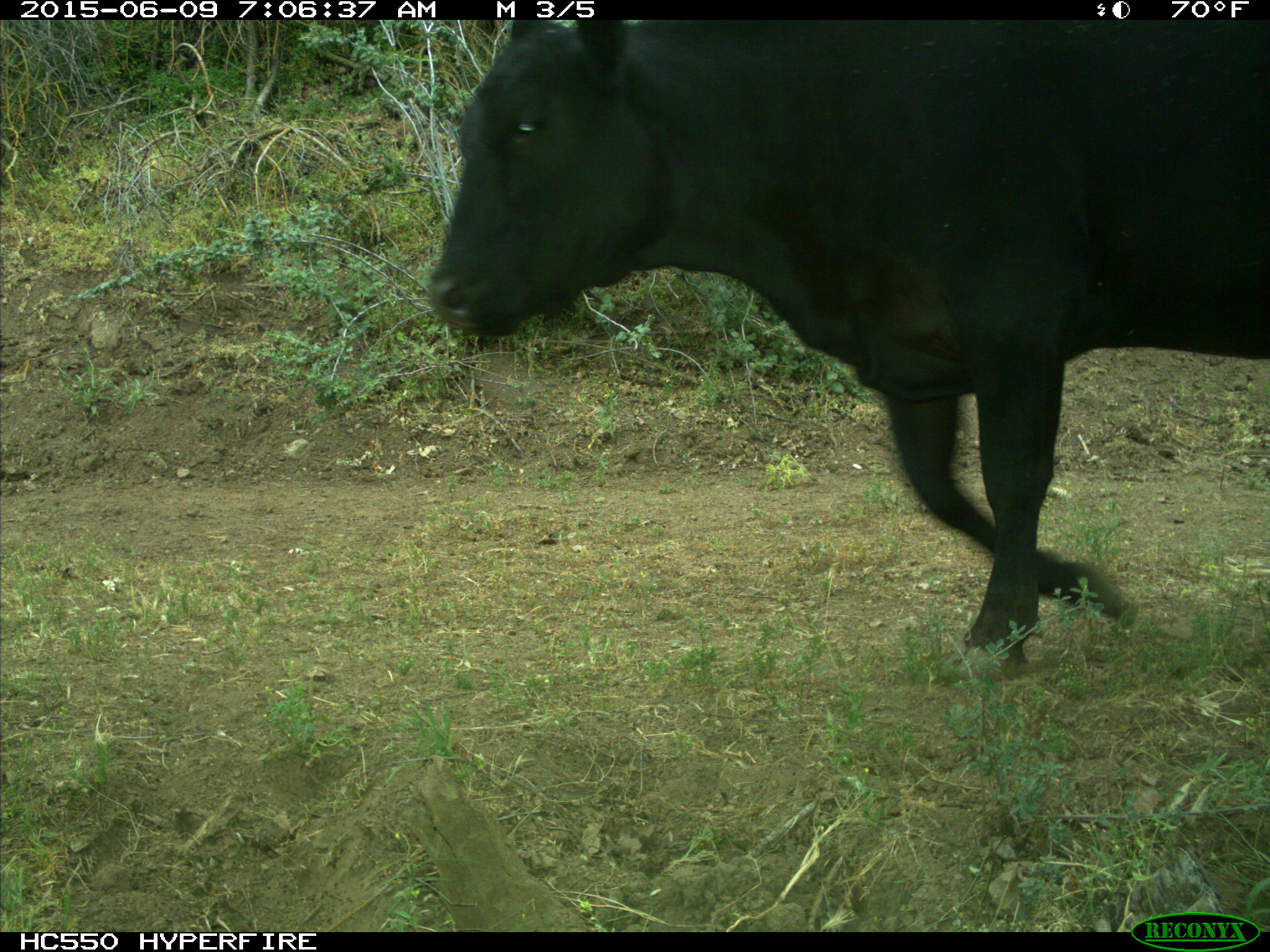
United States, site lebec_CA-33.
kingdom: Animalia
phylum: Chordata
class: Mammalia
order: Artiodactyla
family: Bovidae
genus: Bos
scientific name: Bos taurus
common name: domestic cow